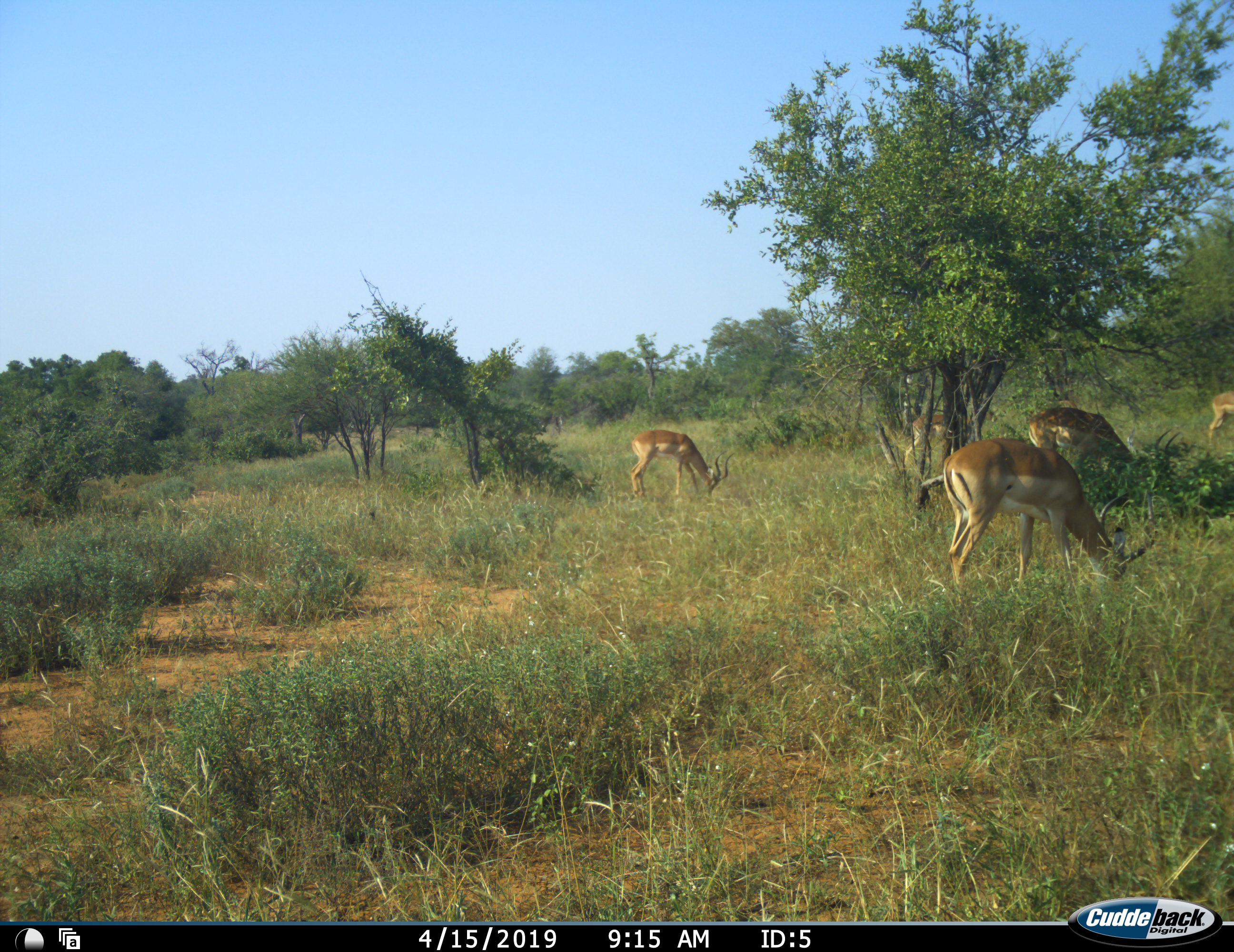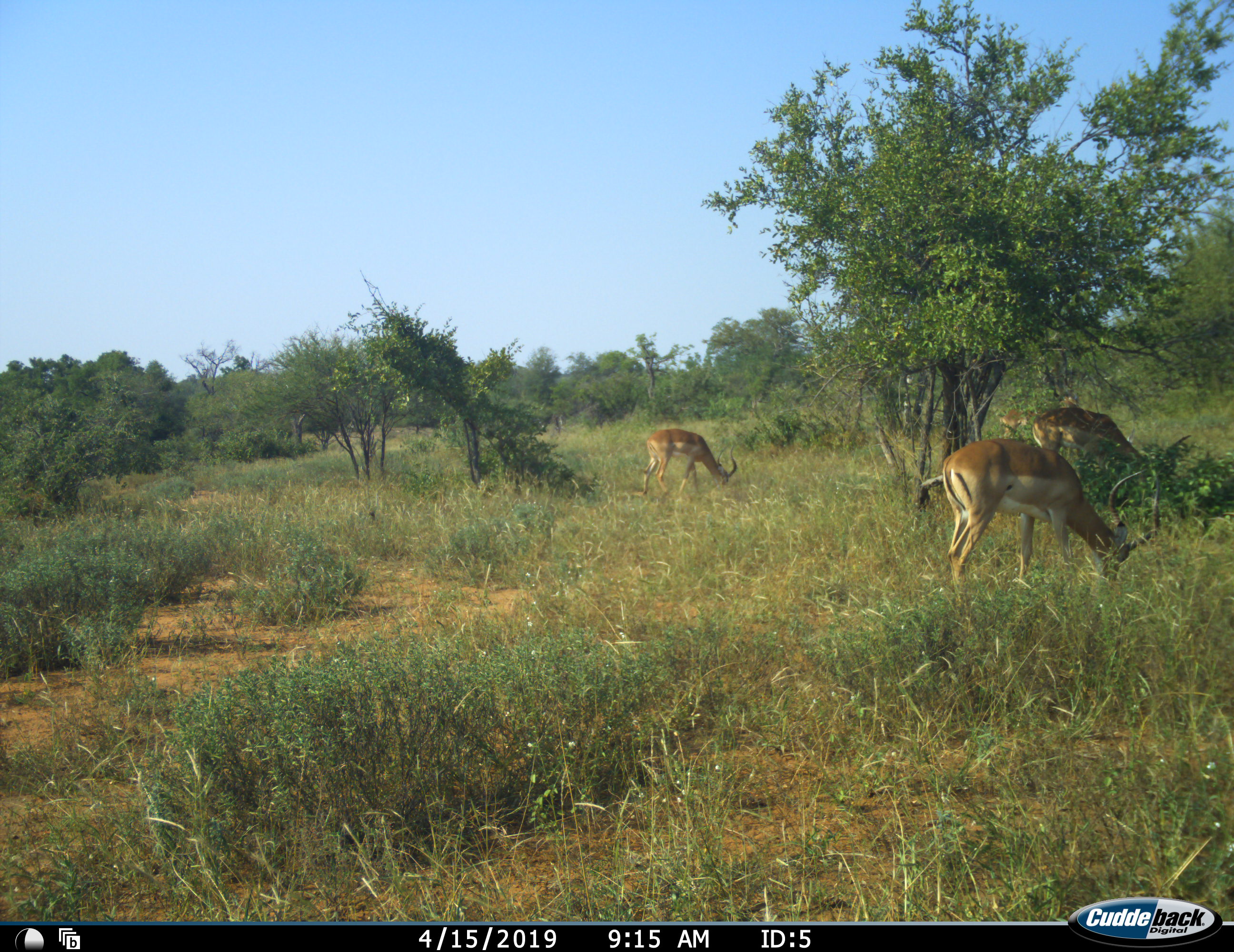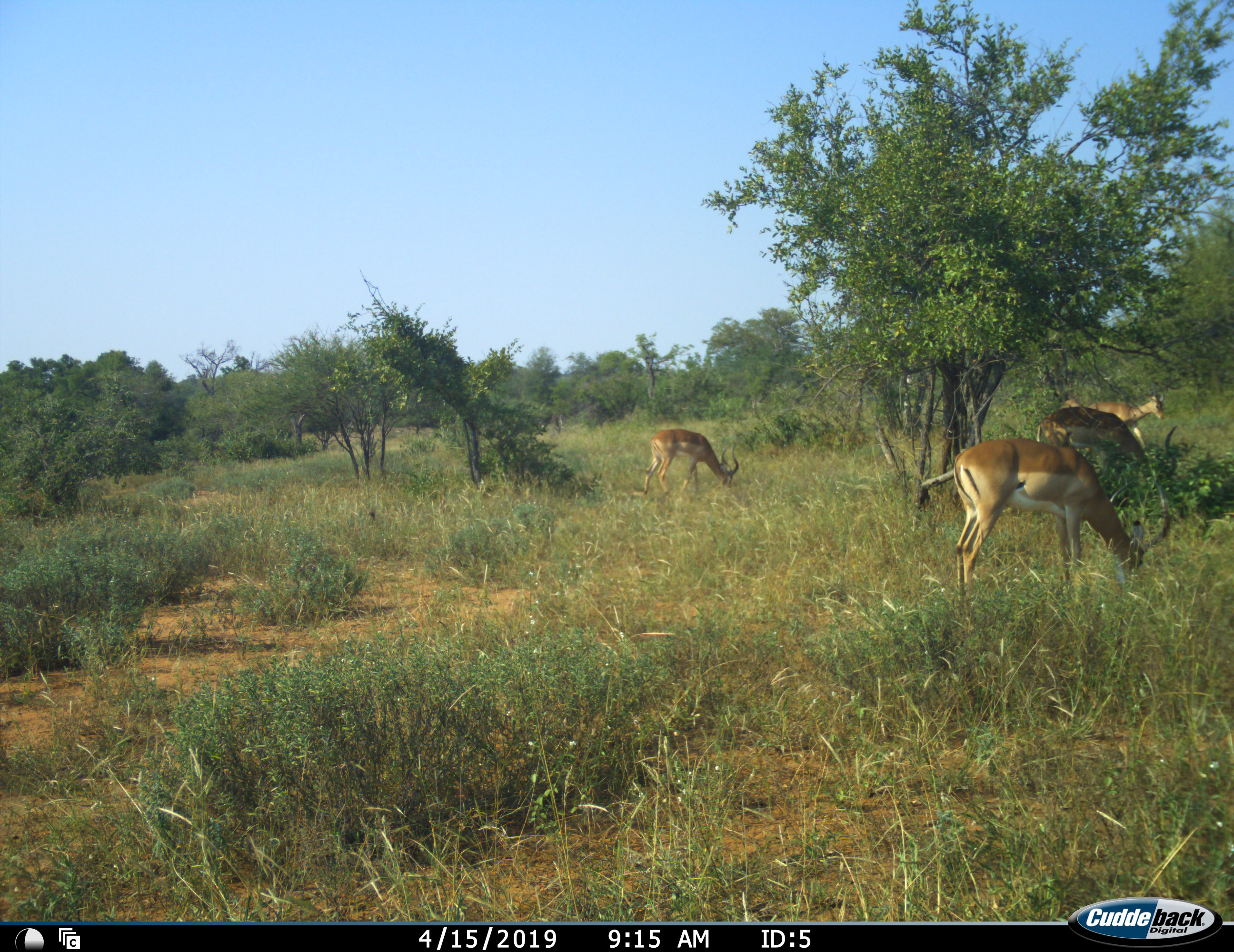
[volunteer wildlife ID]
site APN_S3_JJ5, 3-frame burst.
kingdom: Animalia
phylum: Chordata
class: Mammalia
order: Artiodactyla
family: Bovidae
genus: Aepyceros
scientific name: Aepyceros melampus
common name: impala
Impala (Aepyceros melampus), count 5. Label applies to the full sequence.